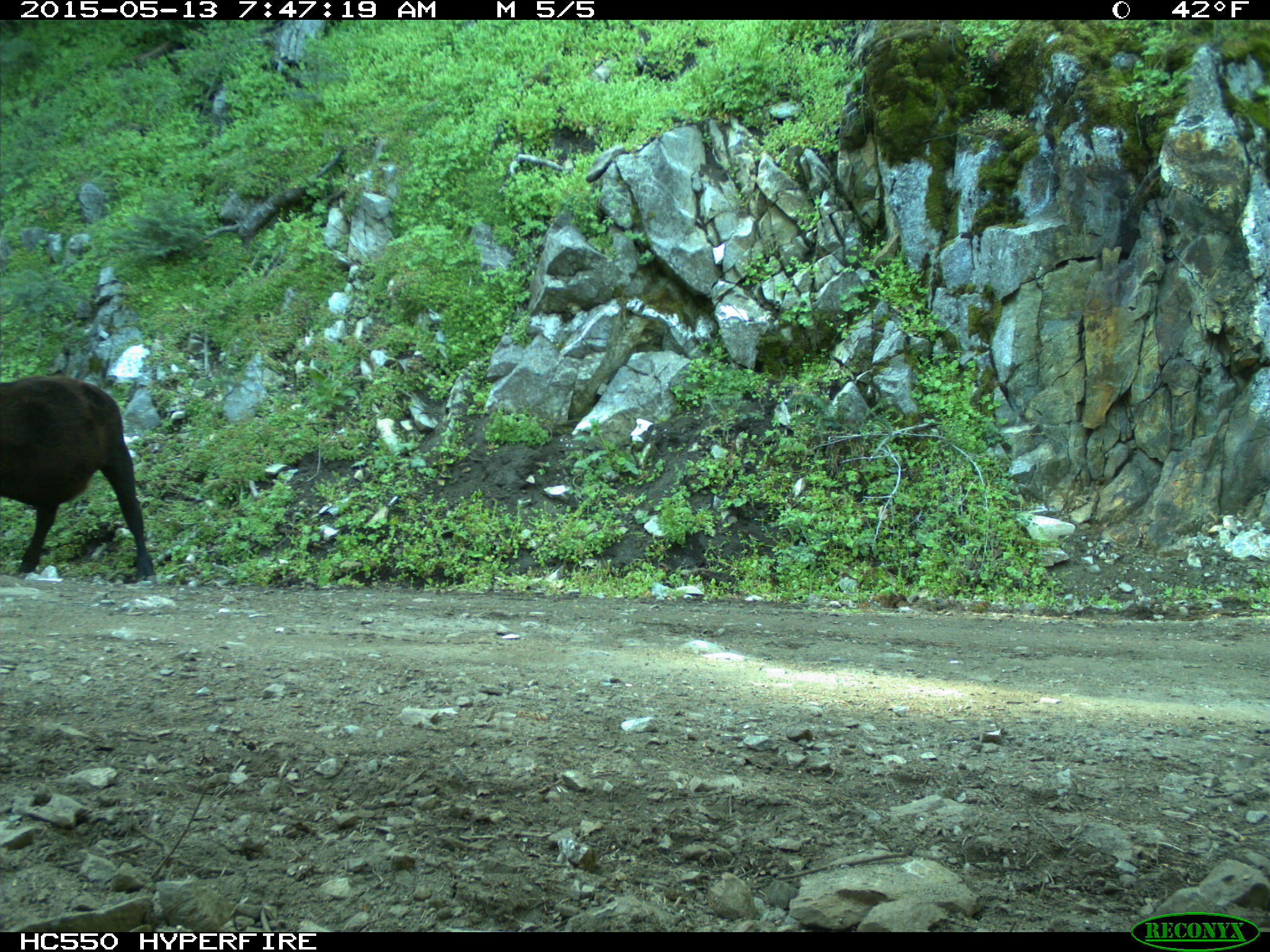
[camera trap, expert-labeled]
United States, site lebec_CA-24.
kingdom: Animalia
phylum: Chordata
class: Mammalia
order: Artiodactyla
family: Bovidae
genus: Bos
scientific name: Bos taurus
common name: domestic cow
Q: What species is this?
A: Bos taurus (domestic cow).